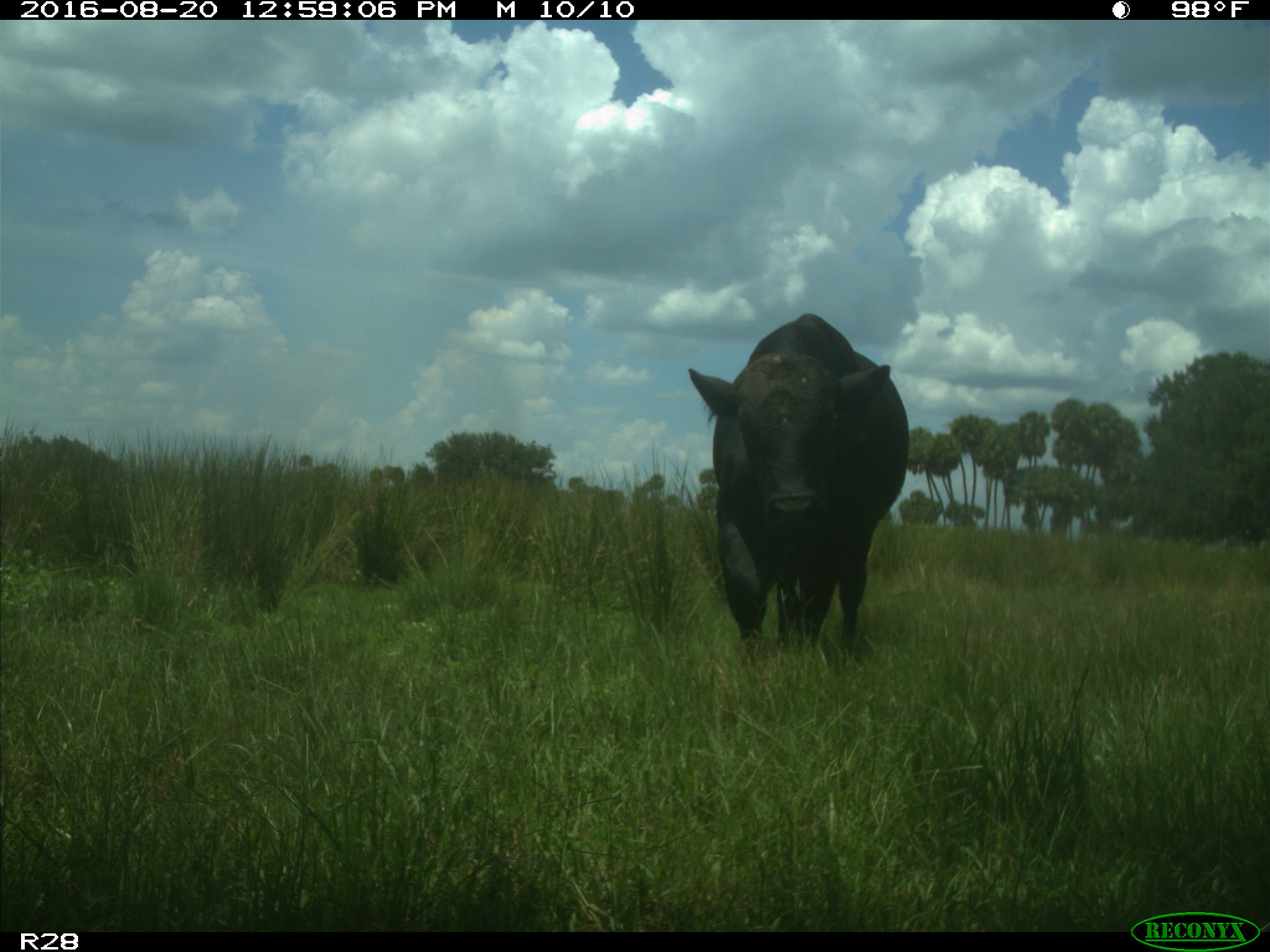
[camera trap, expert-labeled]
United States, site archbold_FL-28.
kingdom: Animalia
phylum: Chordata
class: Mammalia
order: Artiodactyla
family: Bovidae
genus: Bos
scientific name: Bos taurus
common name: domestic cow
Bos taurus (domestic cow).